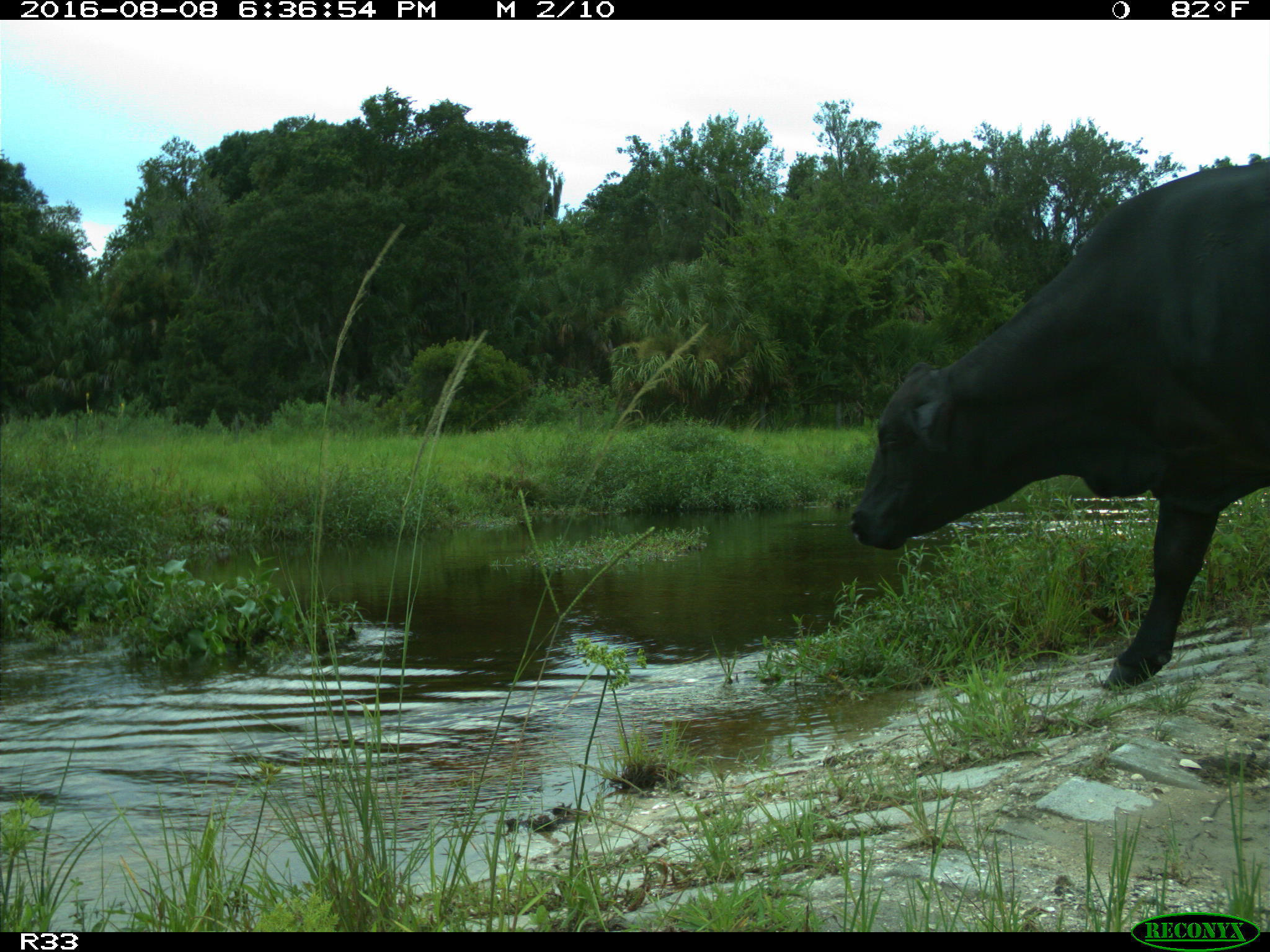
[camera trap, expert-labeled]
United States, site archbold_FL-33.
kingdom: Animalia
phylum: Chordata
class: Mammalia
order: Artiodactyla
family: Bovidae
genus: Bos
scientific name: Bos taurus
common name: domestic cow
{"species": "Bos taurus (domestic cow)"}